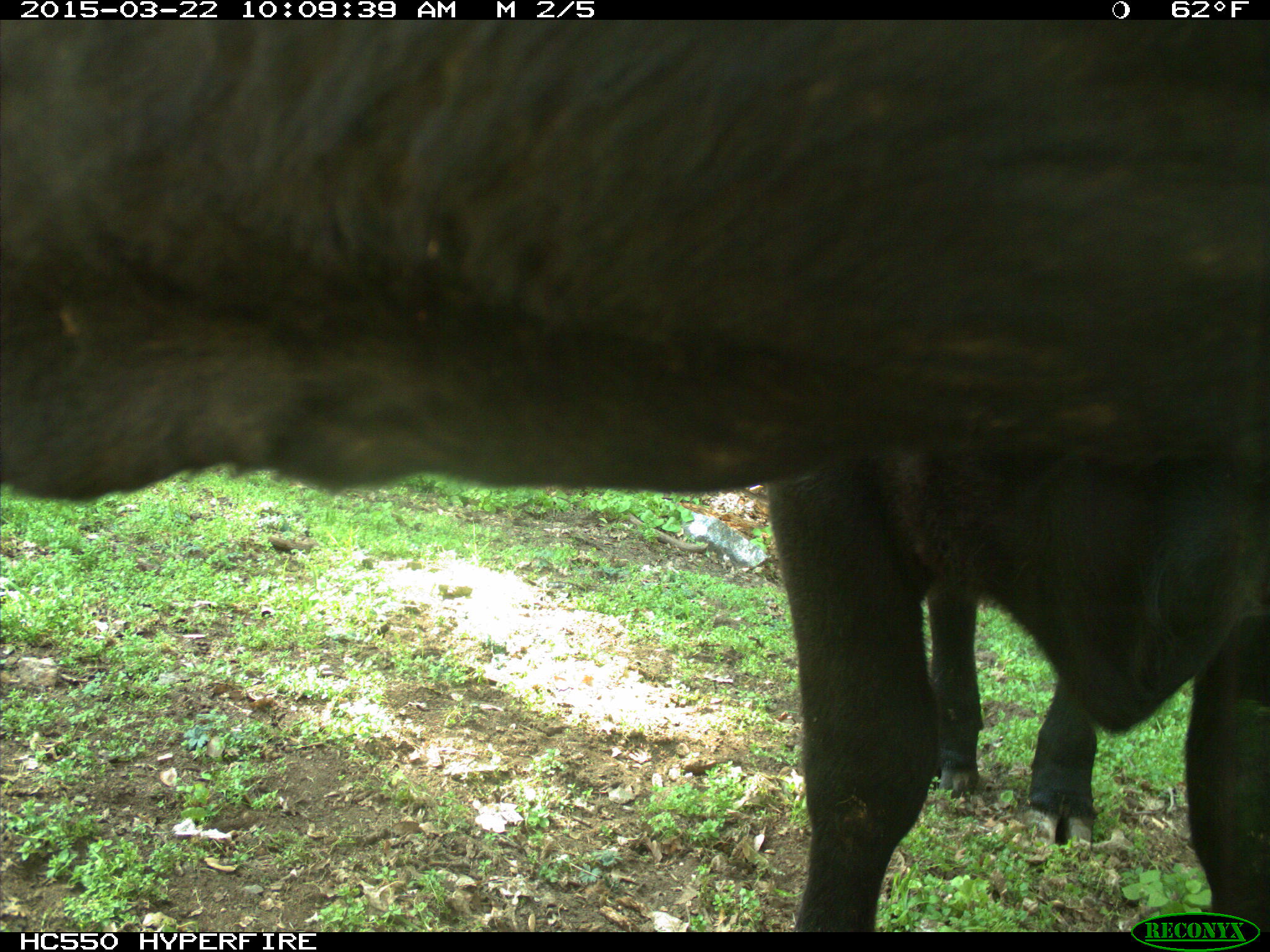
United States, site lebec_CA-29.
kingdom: Animalia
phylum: Chordata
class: Mammalia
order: Artiodactyla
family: Bovidae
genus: Bos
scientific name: Bos taurus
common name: domestic cow